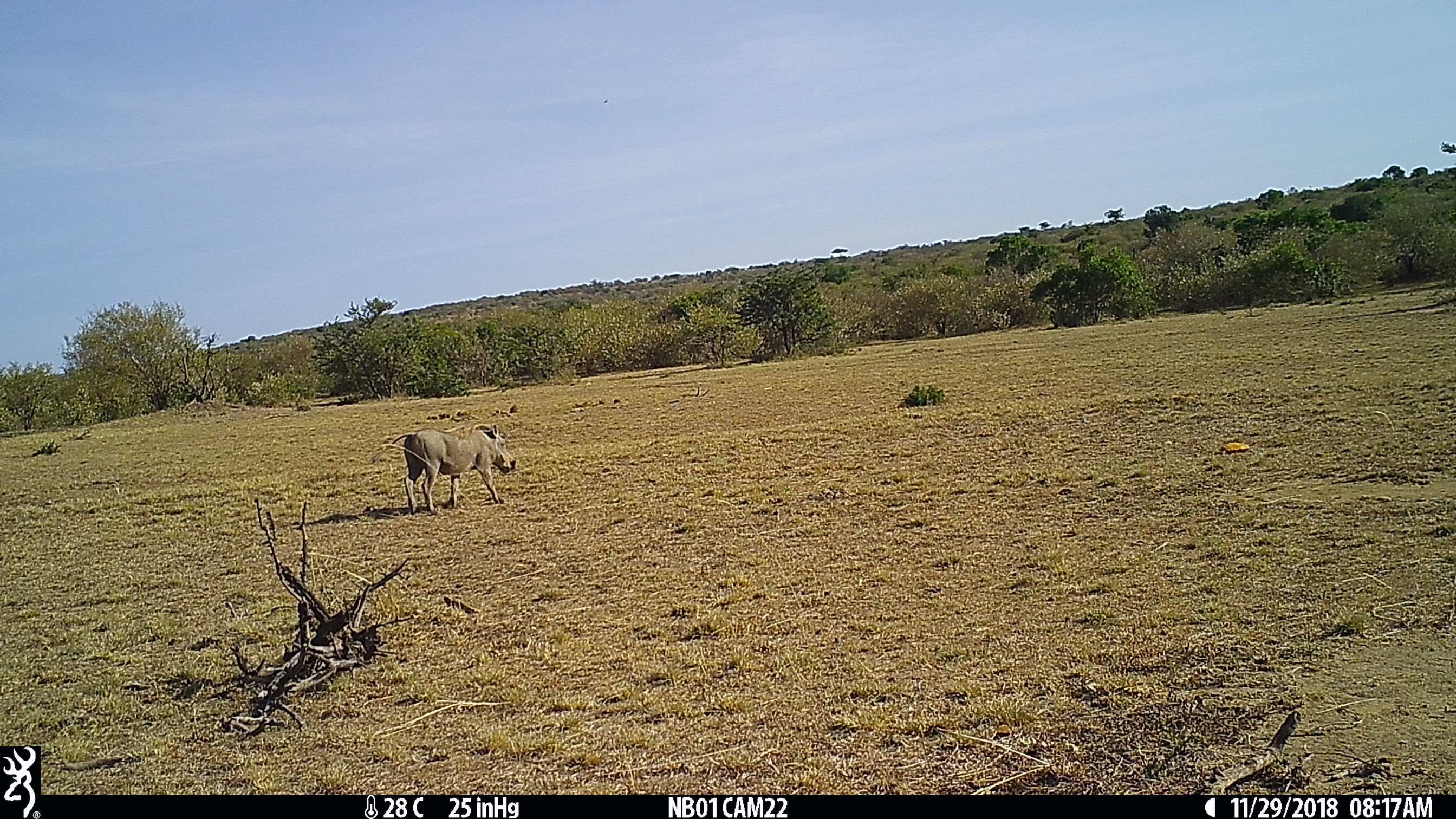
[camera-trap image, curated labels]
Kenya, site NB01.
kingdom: Animalia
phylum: Chordata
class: Mammalia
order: Artiodactyla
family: Suidae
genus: Phacochoerus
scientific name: Phacochoerus africanus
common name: common warthog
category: warthog